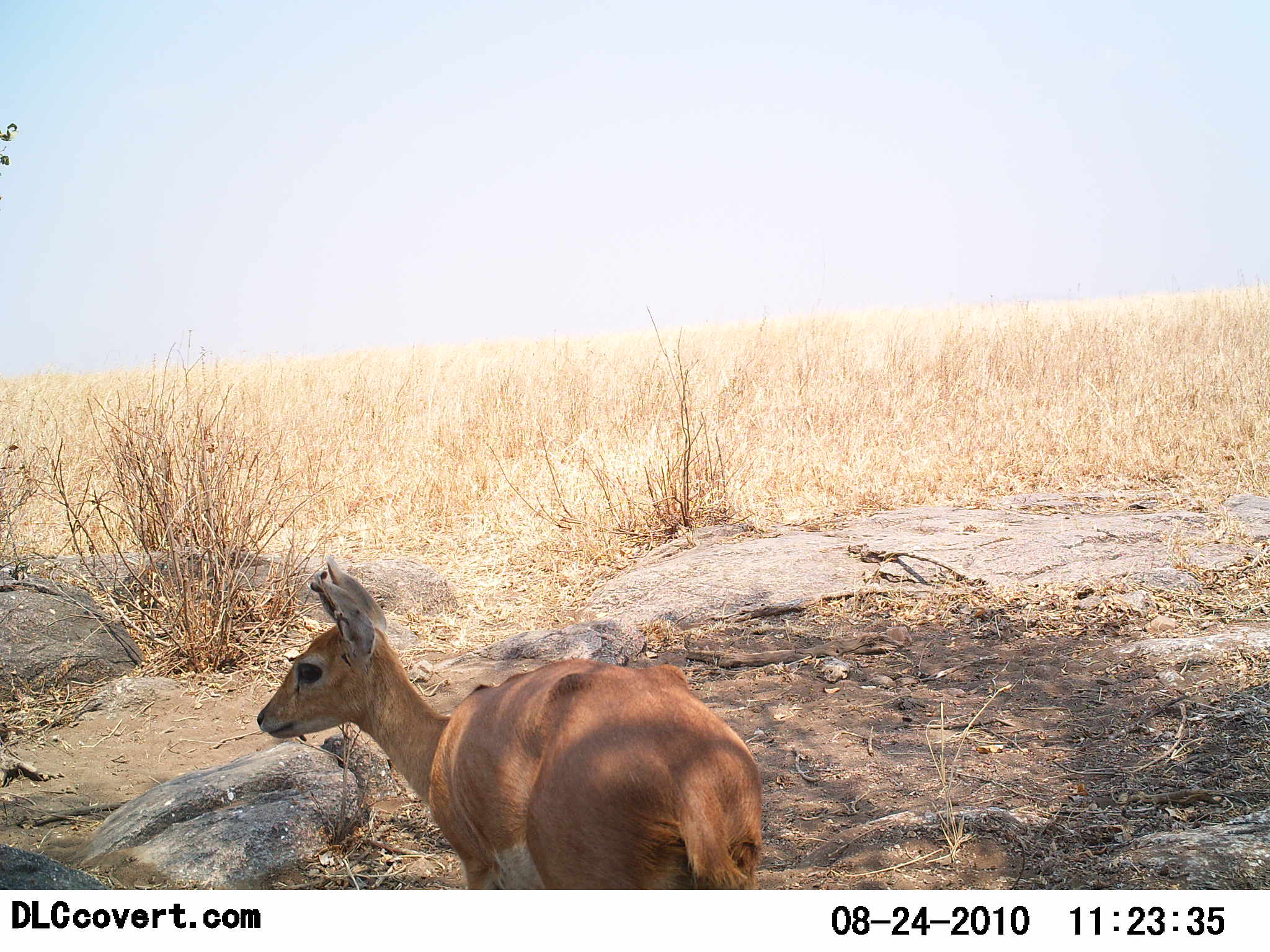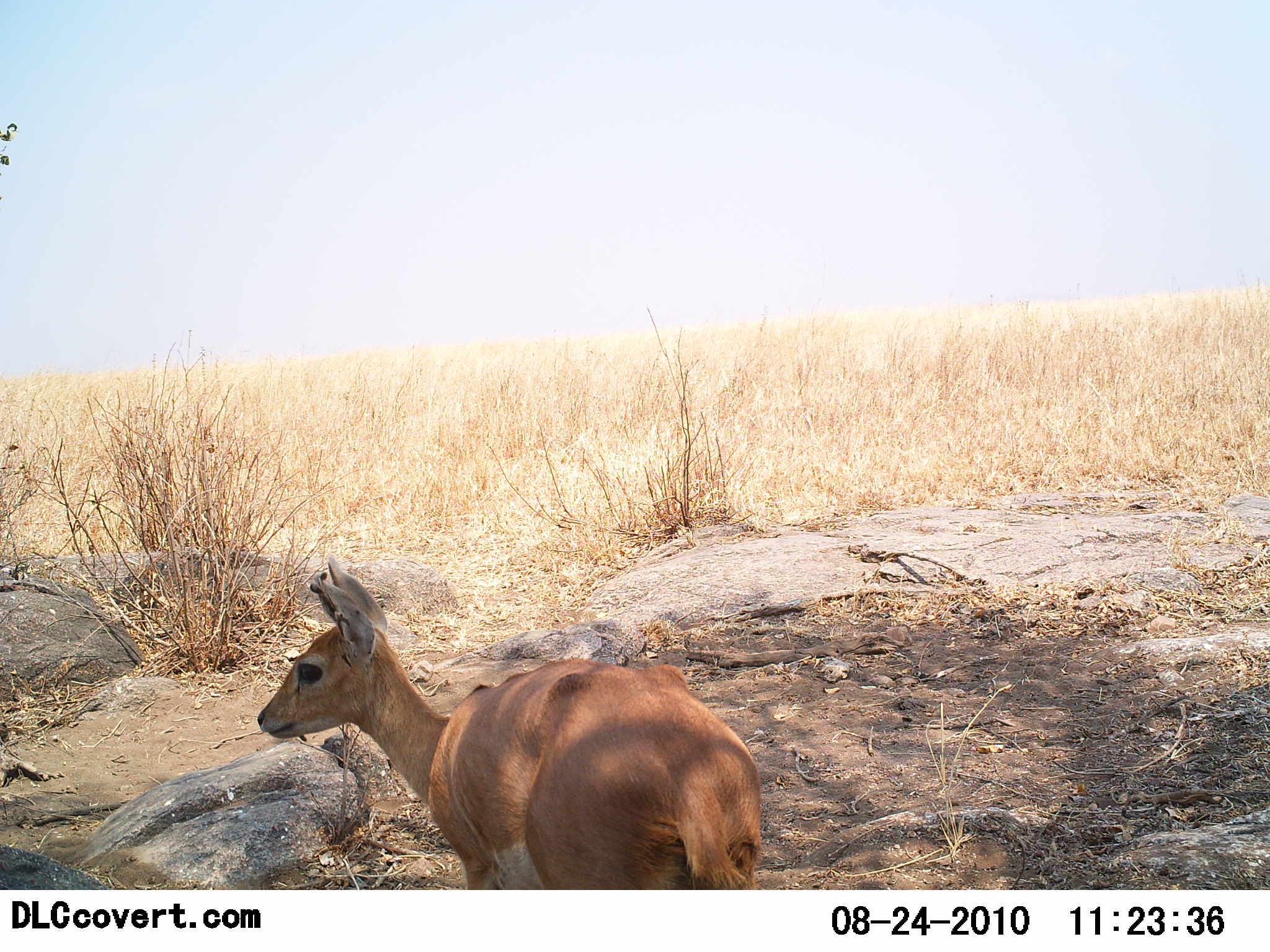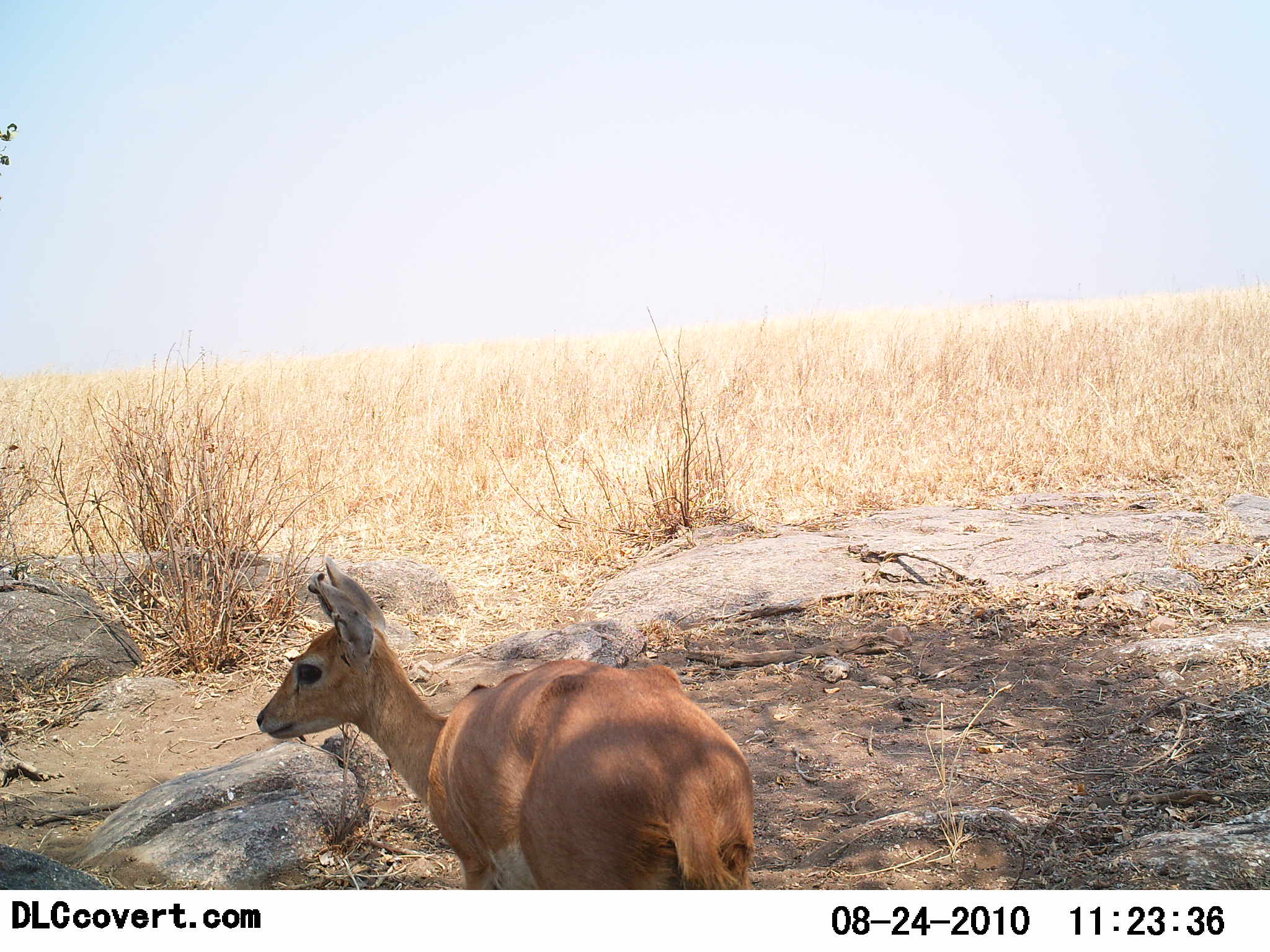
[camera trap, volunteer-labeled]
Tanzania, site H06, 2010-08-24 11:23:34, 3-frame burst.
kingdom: Animalia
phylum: Chordata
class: Mammalia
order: Artiodactyla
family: Bovidae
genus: Madoqua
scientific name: Madoqua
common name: dikdik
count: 1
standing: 92%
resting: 8%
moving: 0%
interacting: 0%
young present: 0%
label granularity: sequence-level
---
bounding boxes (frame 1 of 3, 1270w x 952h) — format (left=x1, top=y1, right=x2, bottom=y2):
animal: (left=256, top=556, right=763, bottom=891)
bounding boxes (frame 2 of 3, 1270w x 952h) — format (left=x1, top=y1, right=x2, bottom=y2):
animal: (left=257, top=554, right=766, bottom=890)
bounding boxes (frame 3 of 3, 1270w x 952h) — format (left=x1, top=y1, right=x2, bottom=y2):
animal: (left=255, top=555, right=756, bottom=890)